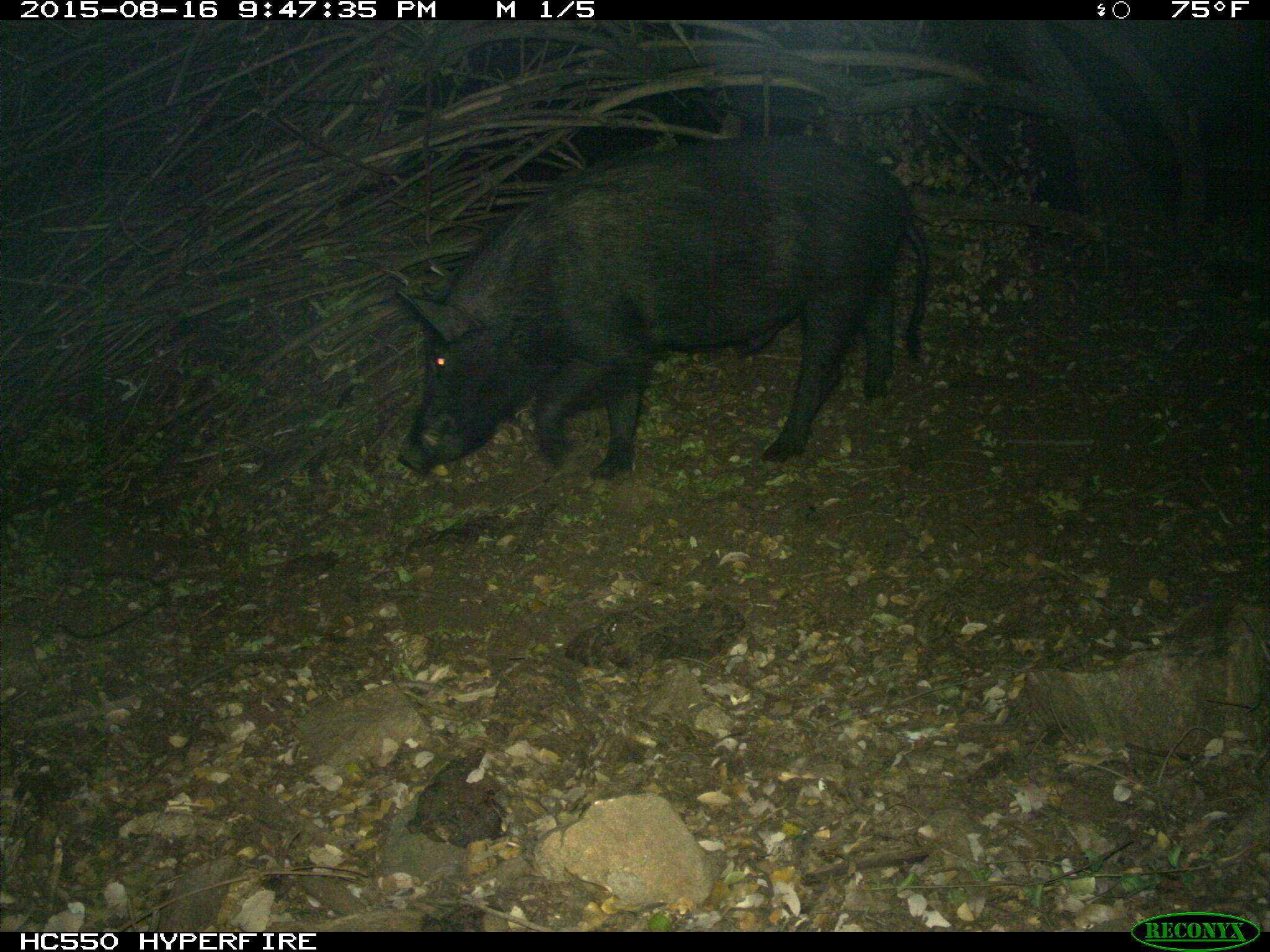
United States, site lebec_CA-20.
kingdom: Animalia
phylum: Chordata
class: Mammalia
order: Artiodactyla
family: Suidae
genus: Sus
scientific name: Sus scrofa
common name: wild boar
Sus scrofa (wild boar).